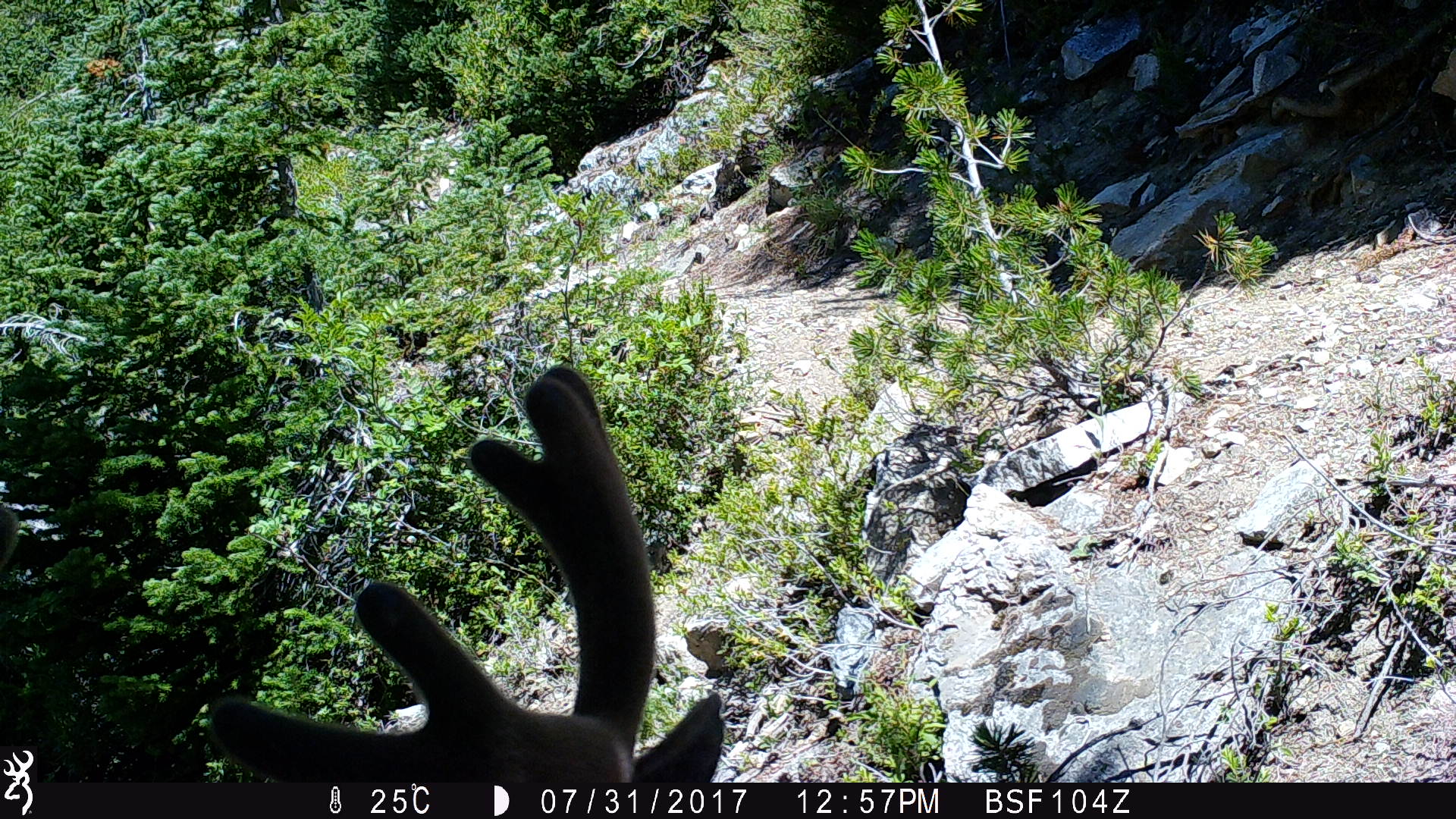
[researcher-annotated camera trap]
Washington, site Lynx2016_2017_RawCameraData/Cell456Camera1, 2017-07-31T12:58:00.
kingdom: Animalia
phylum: Chordata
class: Mammalia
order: Artiodactyla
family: Cervidae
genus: Odocoileus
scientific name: Odocoileus hemionus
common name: mule deer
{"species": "Odocoileus hemionus (mule deer)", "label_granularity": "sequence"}